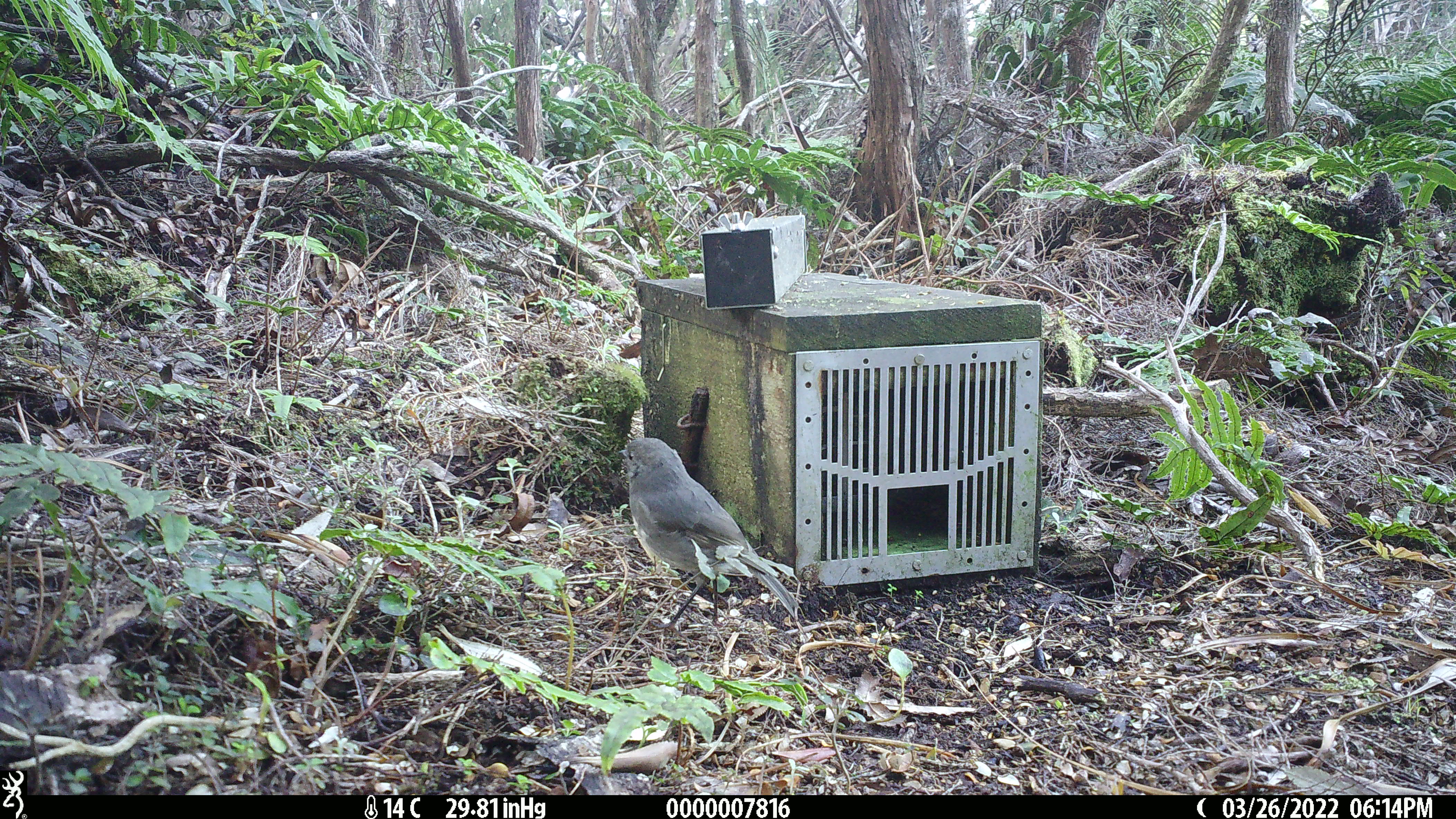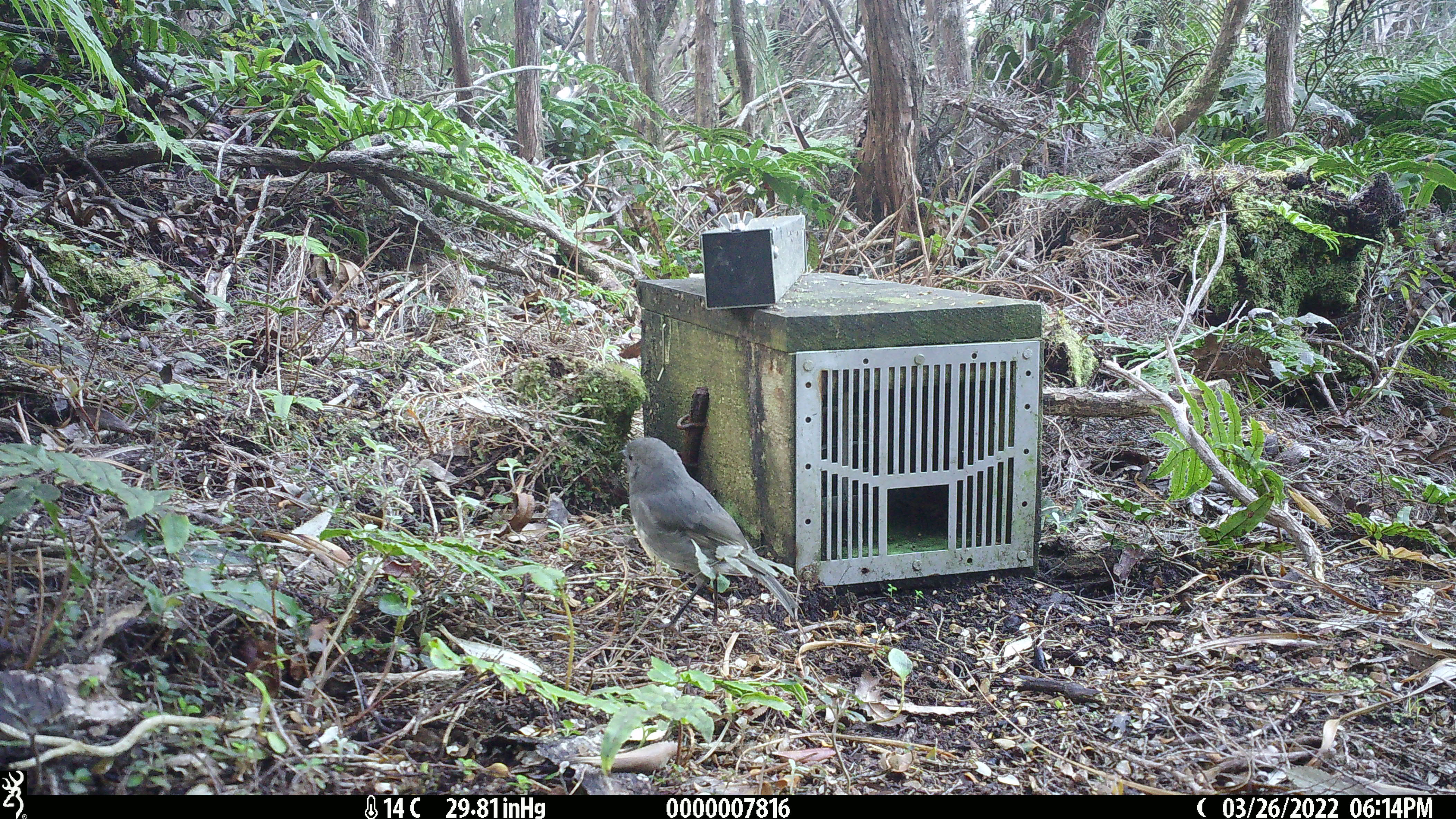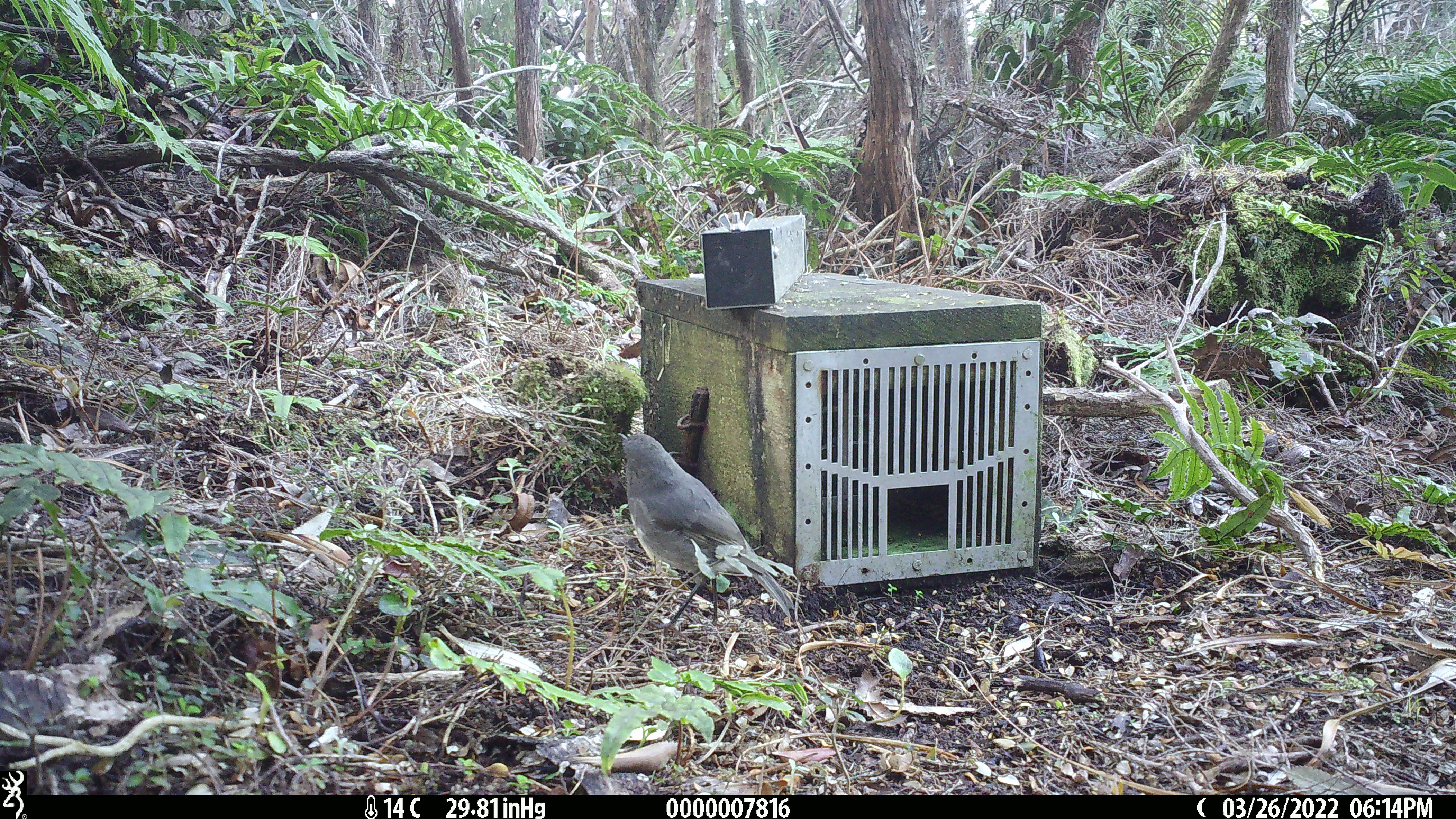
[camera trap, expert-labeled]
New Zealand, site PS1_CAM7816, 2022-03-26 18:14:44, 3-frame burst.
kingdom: Animalia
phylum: Chordata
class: Aves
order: Passeriformes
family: Petroicidae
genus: Petroica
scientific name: Petroica australis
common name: new zealand robin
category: robin